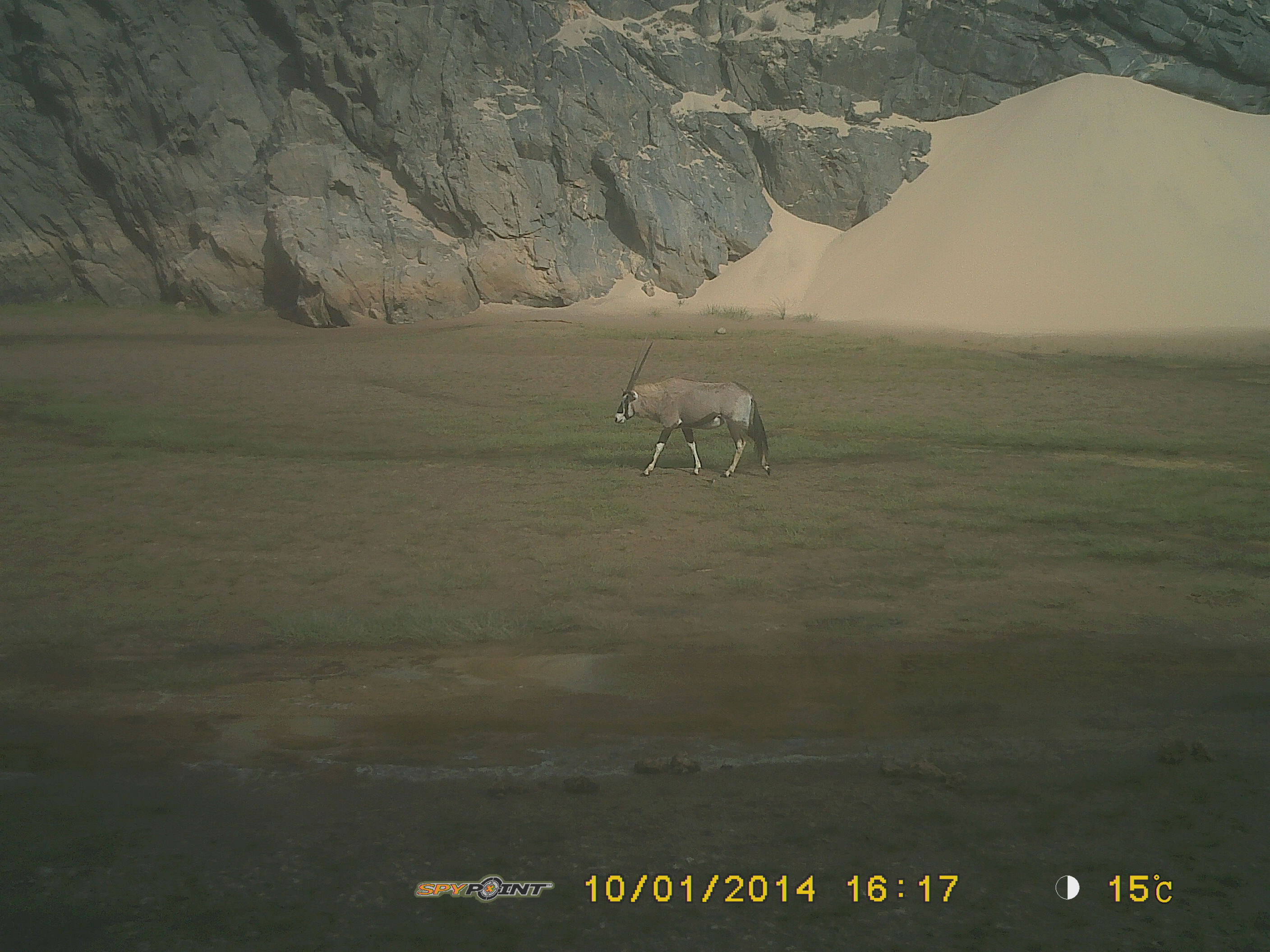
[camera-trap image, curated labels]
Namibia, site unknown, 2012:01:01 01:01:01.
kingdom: Animalia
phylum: Chordata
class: Mammalia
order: Artiodactyla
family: Bovidae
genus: Oryx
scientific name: Oryx gazella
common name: gemsbok